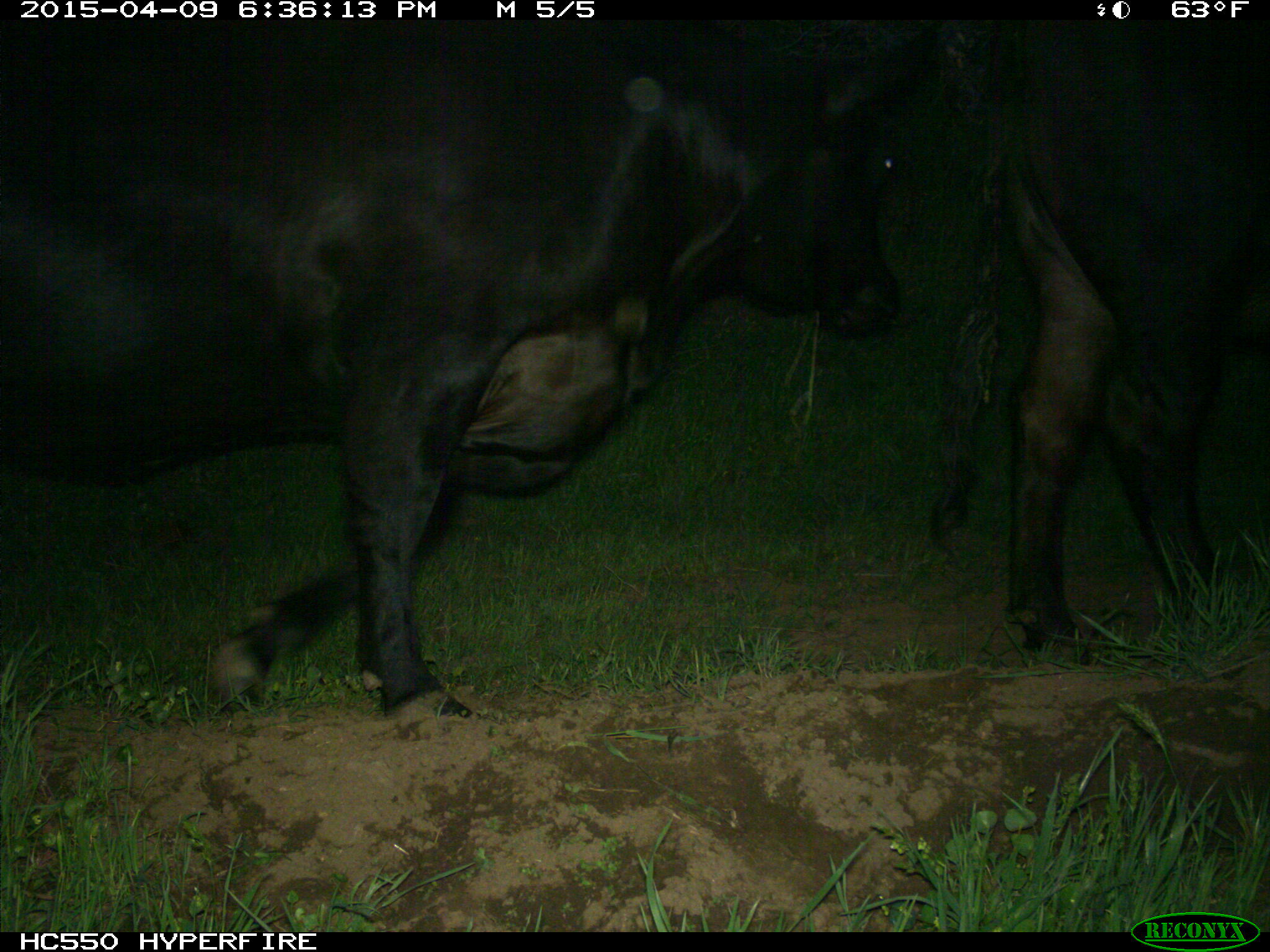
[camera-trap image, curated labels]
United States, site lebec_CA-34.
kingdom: Animalia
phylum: Chordata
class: Mammalia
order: Artiodactyla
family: Bovidae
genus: Bos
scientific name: Bos taurus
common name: domestic cow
Bos taurus (domestic cow).